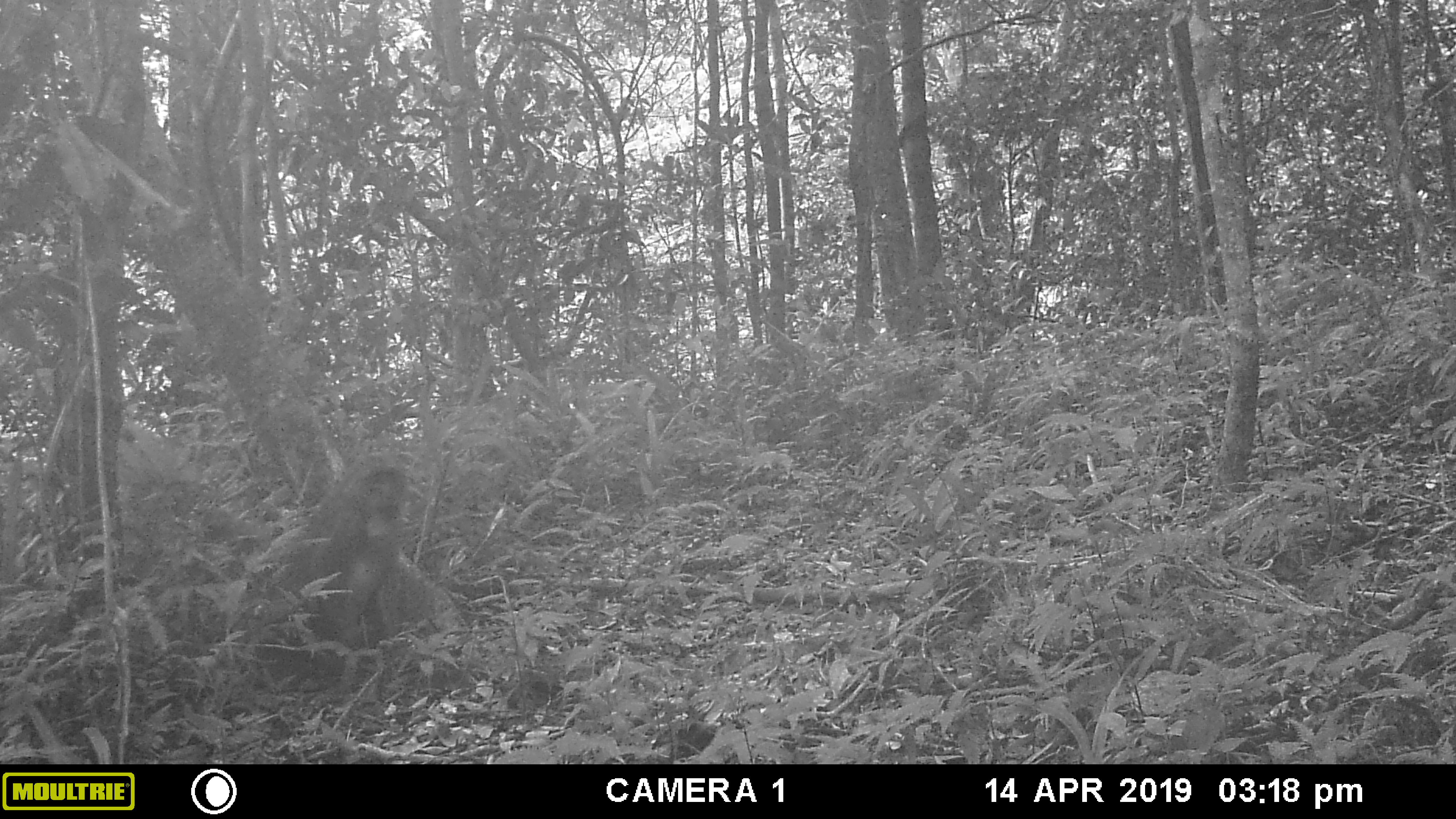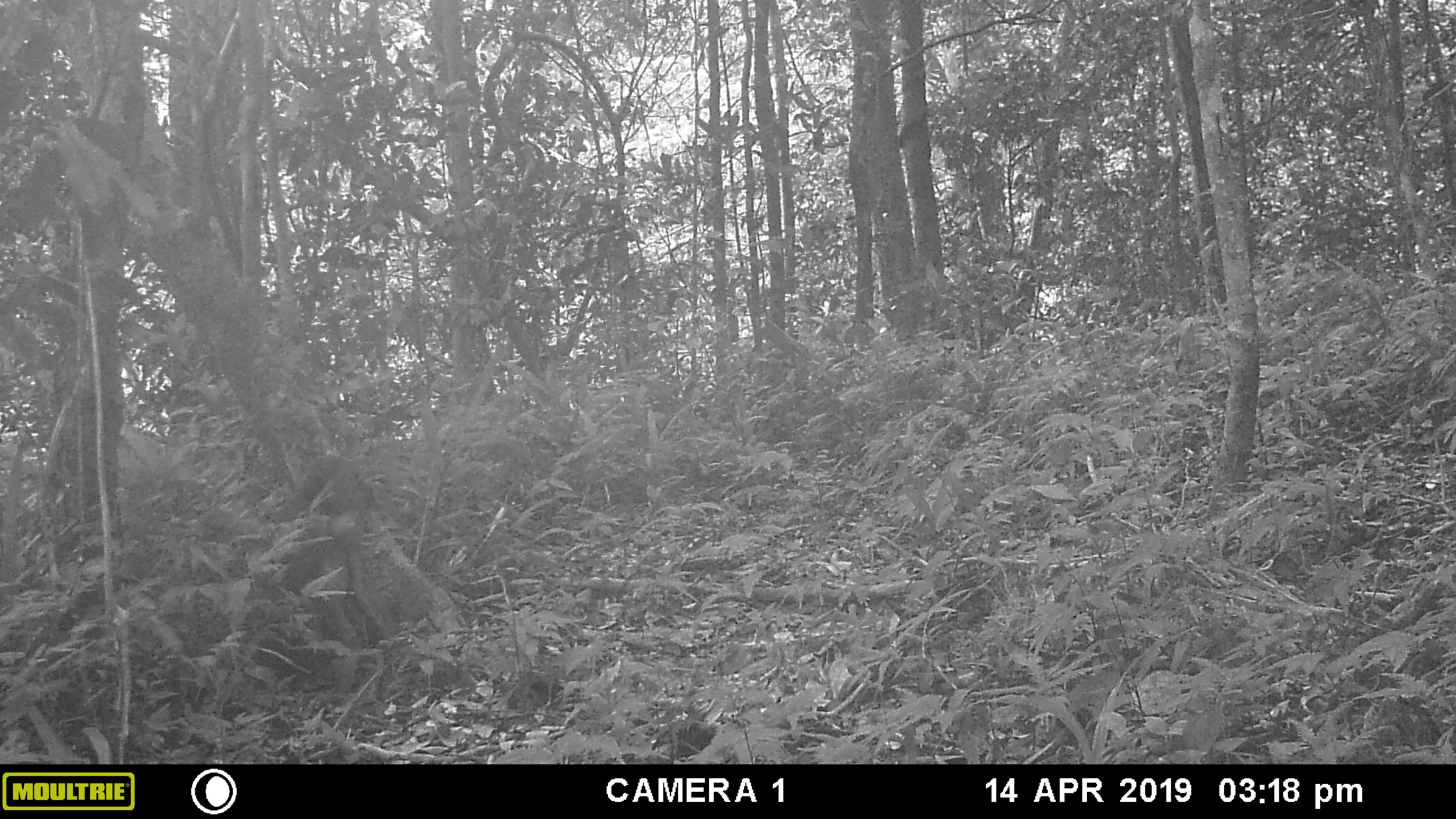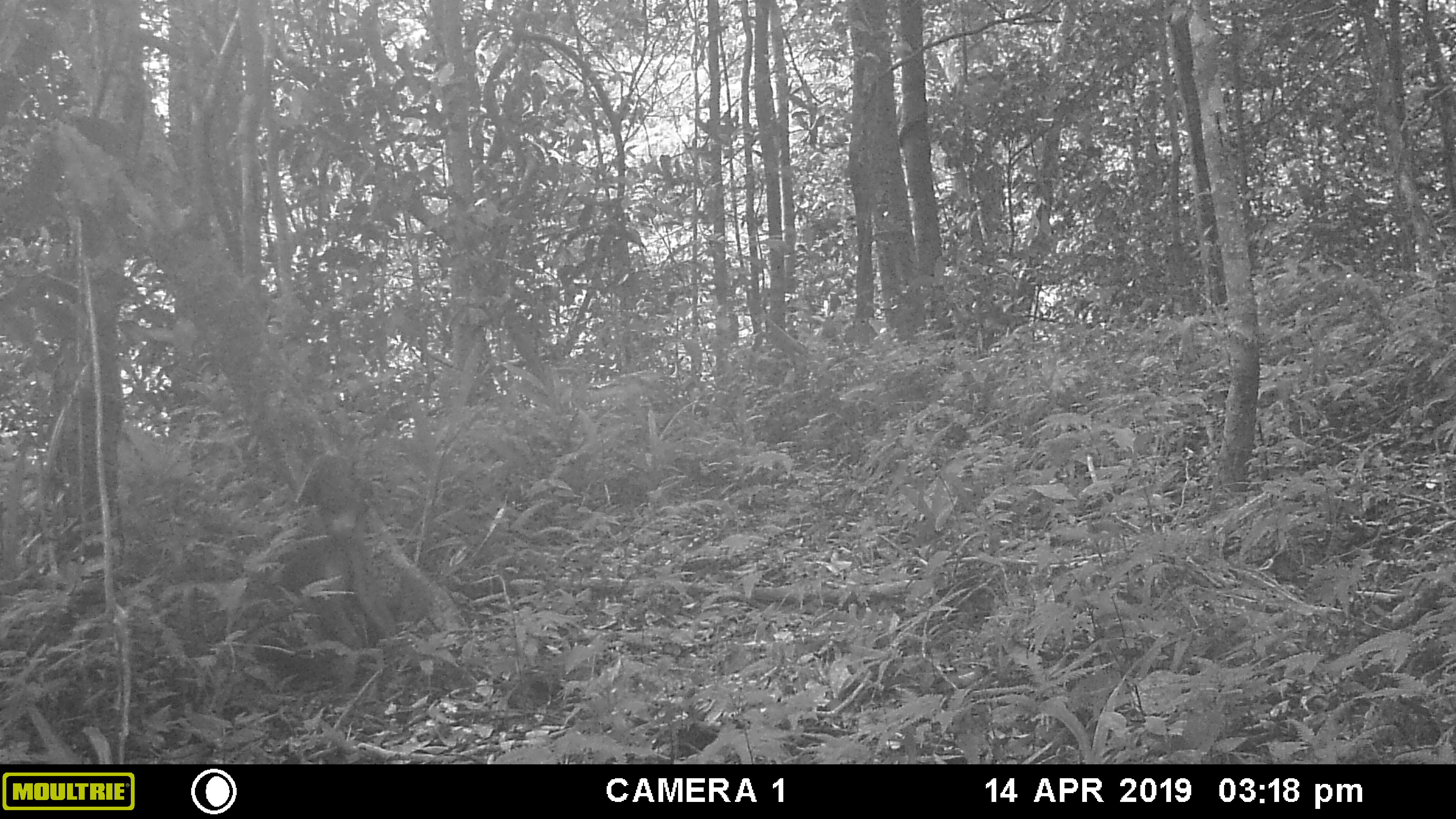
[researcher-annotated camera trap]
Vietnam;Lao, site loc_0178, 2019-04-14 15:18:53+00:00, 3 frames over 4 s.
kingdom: Animalia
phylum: Chordata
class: Mammalia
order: Primates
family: Cercopithecidae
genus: Macaca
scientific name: Macaca arctoides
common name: stump-tailed macaque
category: stump tailed macaque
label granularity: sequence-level